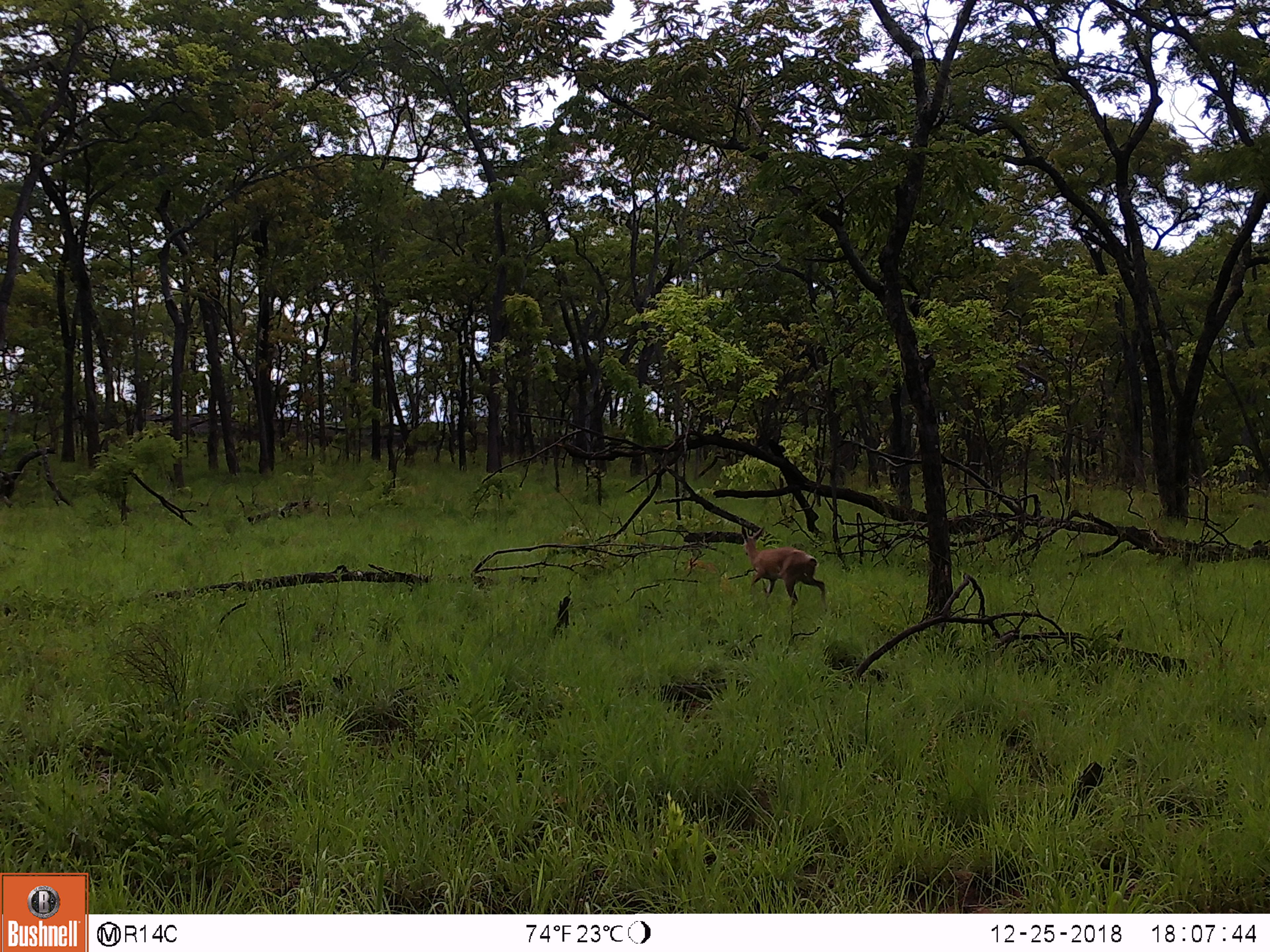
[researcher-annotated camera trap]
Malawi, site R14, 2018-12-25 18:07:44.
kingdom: Animalia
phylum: Chordata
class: Mammalia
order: Artiodactyla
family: Bovidae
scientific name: Antilopinae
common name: small antelope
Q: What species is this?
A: Small antelope (Antilopinae).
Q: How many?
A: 1.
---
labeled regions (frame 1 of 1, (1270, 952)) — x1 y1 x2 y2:
small antelope: 736 521 831 615